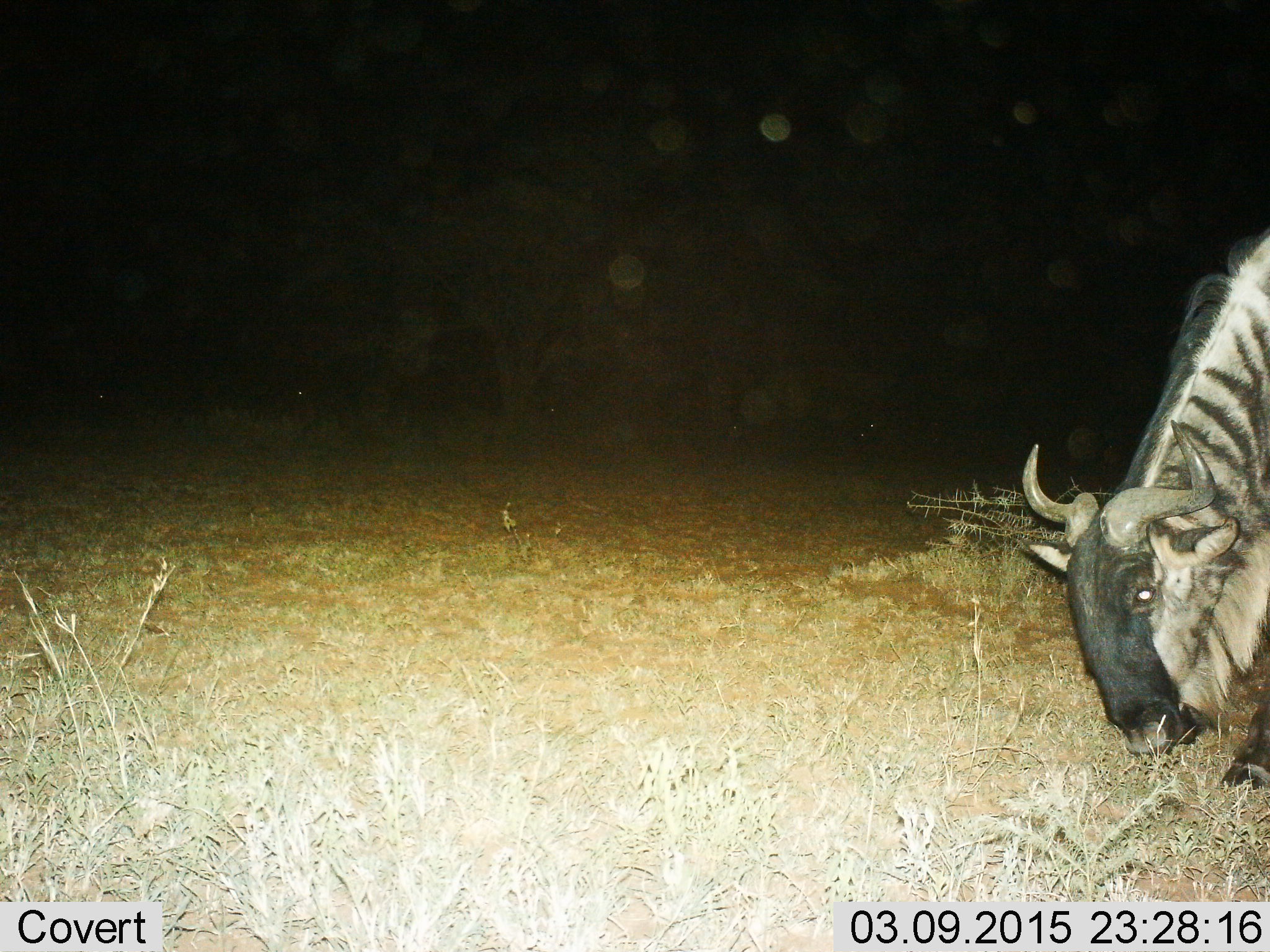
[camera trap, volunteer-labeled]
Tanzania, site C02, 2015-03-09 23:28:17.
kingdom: Animalia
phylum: Chordata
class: Mammalia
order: Artiodactyla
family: Bovidae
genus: Connochaetes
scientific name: Connochaetes taurinus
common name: blue wildebeest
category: wildebeest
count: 1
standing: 20%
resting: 0%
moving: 10%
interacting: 0%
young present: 0%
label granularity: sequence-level